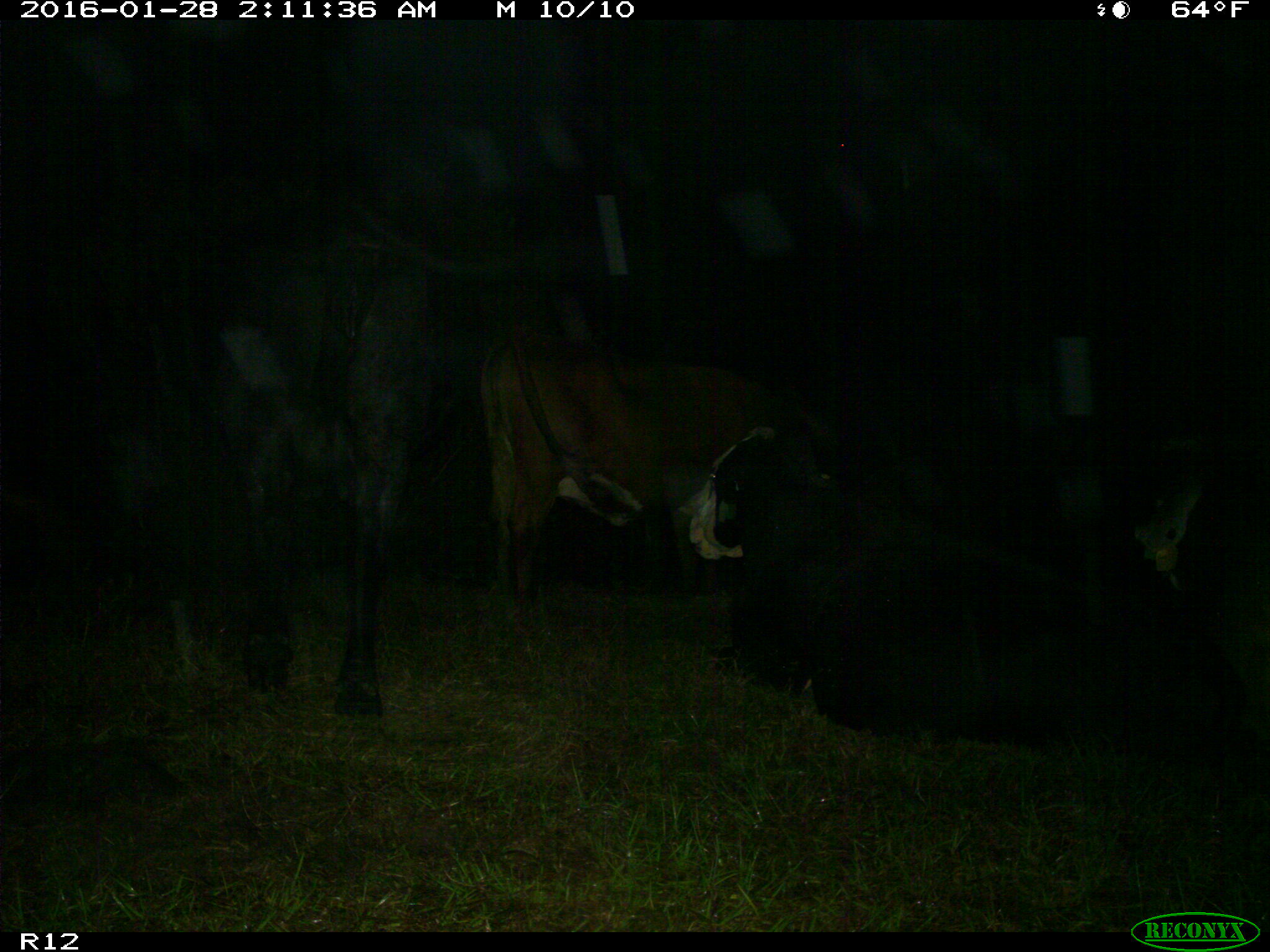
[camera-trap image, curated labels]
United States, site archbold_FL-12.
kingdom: Animalia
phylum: Chordata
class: Mammalia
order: Artiodactyla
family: Bovidae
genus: Bos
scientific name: Bos taurus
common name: domestic cow